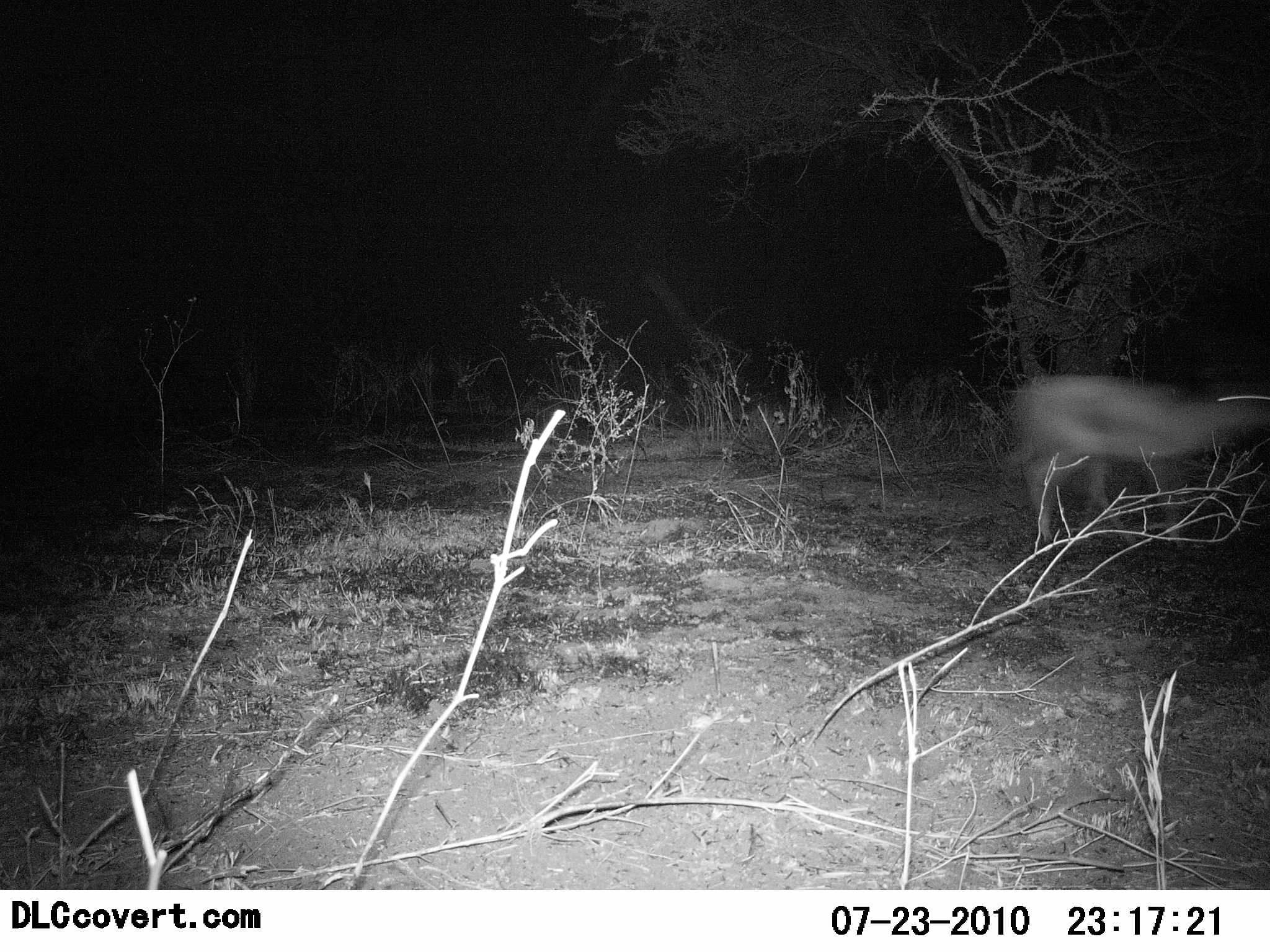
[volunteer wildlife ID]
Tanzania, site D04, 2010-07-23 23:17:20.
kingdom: Animalia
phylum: Chordata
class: Mammalia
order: Artiodactyla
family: Bovidae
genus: Eudorcas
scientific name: Eudorcas thomsonii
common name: thomson's gazelle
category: gazellethomsons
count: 1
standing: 10%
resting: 0%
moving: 90%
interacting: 0%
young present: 0%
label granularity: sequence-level